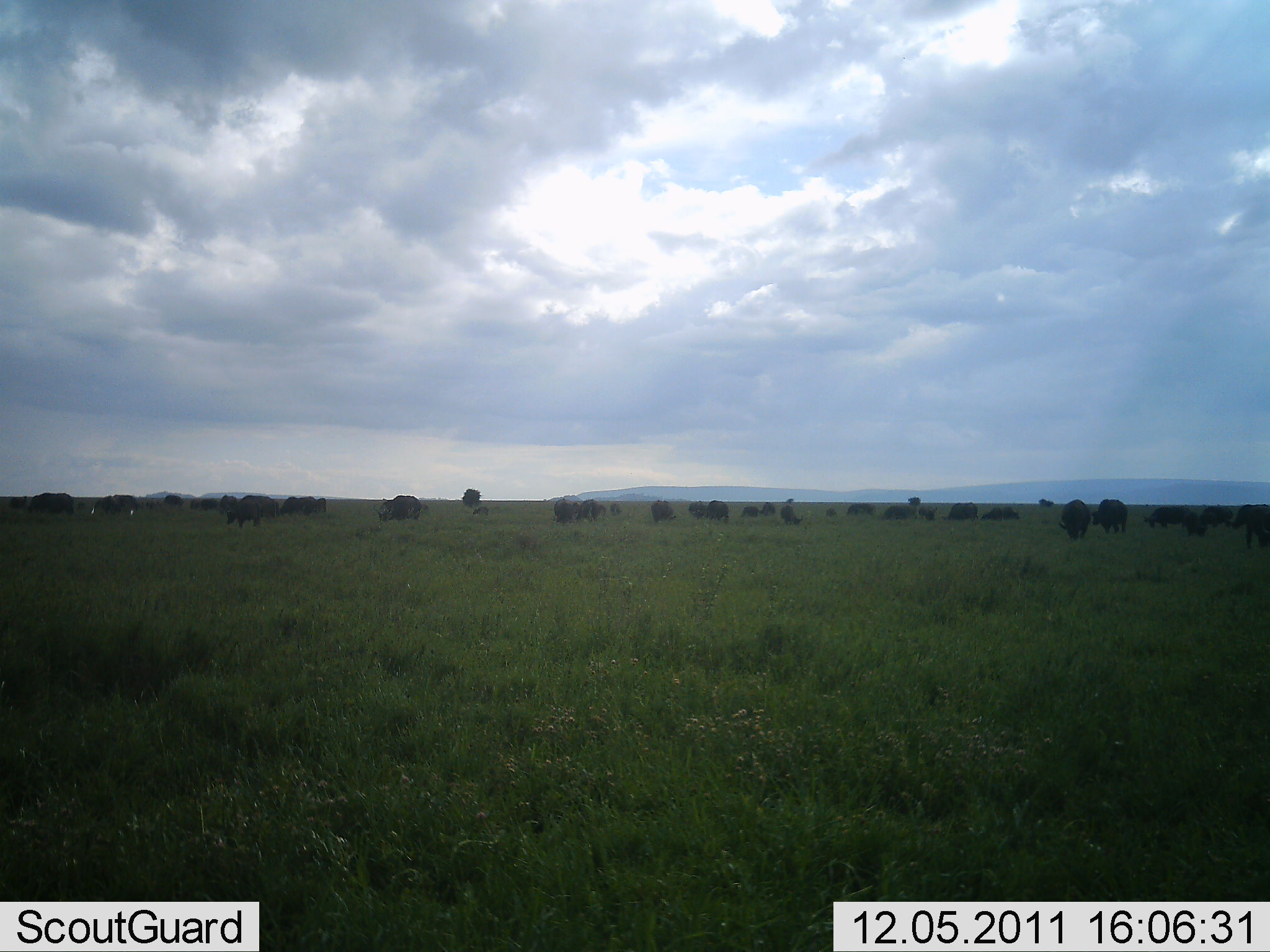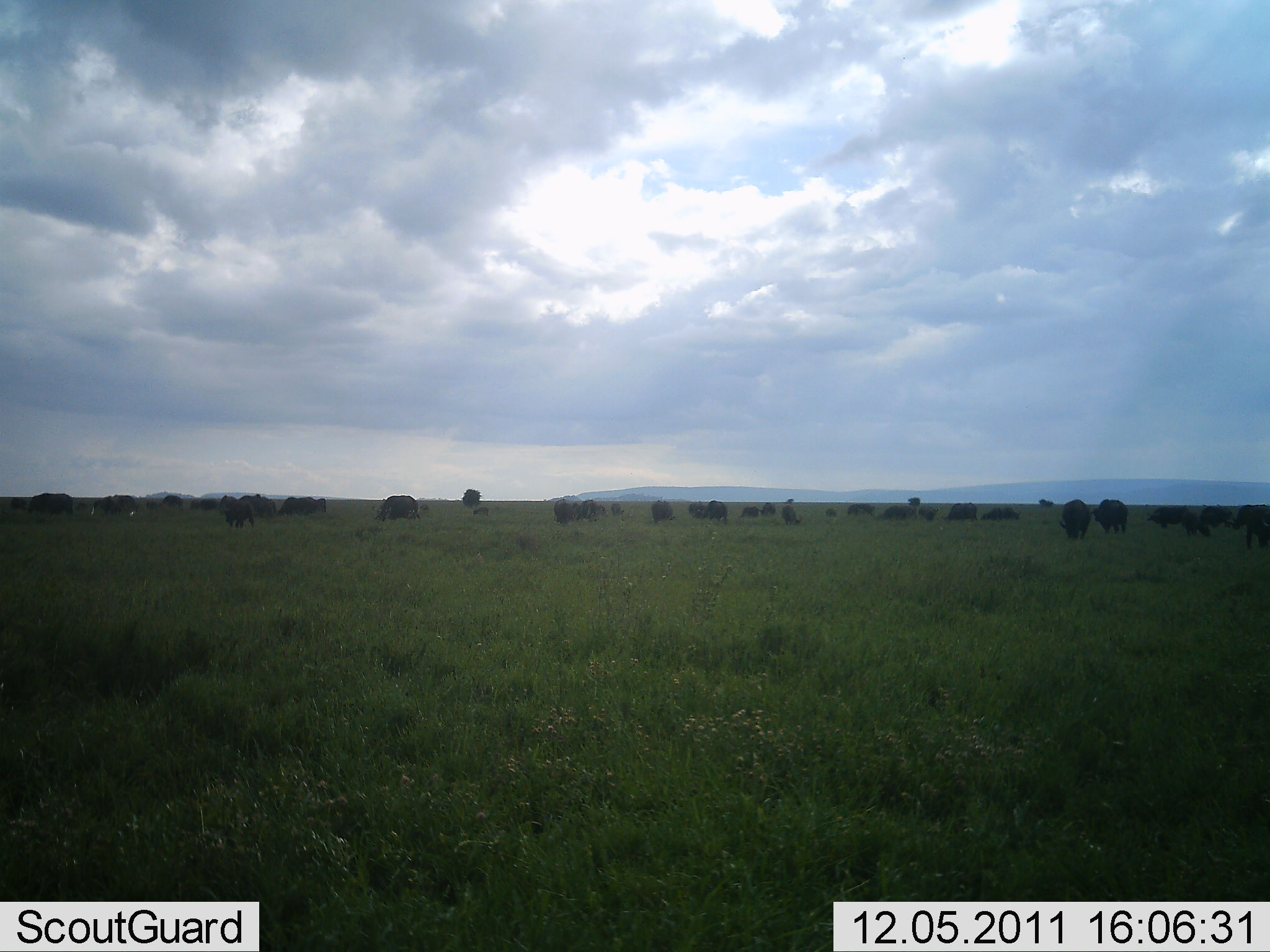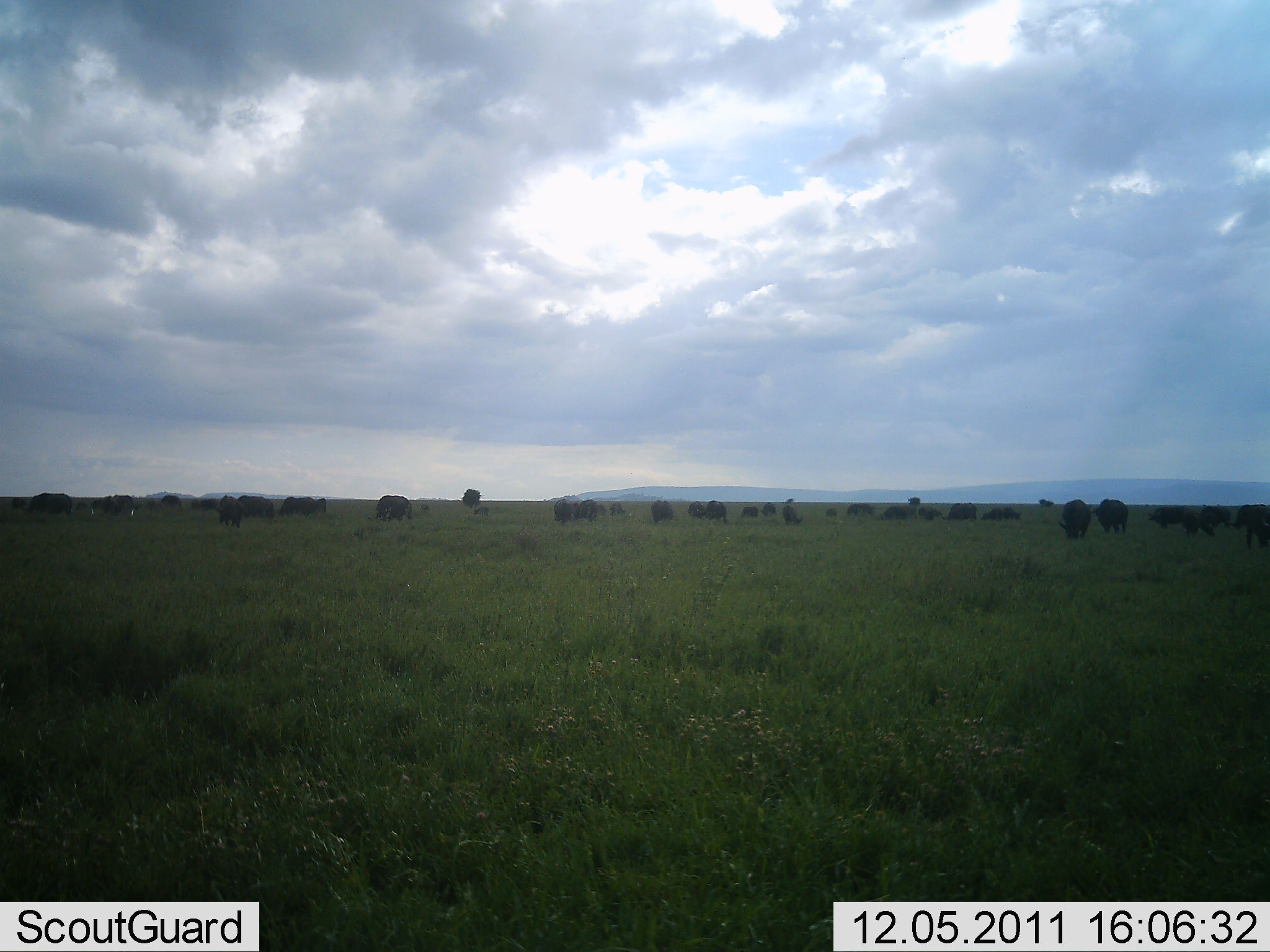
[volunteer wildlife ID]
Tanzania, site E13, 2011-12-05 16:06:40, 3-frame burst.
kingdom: Animalia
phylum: Chordata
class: Mammalia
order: Artiodactyla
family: Bovidae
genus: Syncerus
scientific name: Syncerus caffer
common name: cape buffalo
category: buffalo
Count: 11-50.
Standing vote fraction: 50%.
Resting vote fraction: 8%.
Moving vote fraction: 25%.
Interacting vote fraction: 0%.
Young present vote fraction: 0%.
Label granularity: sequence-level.